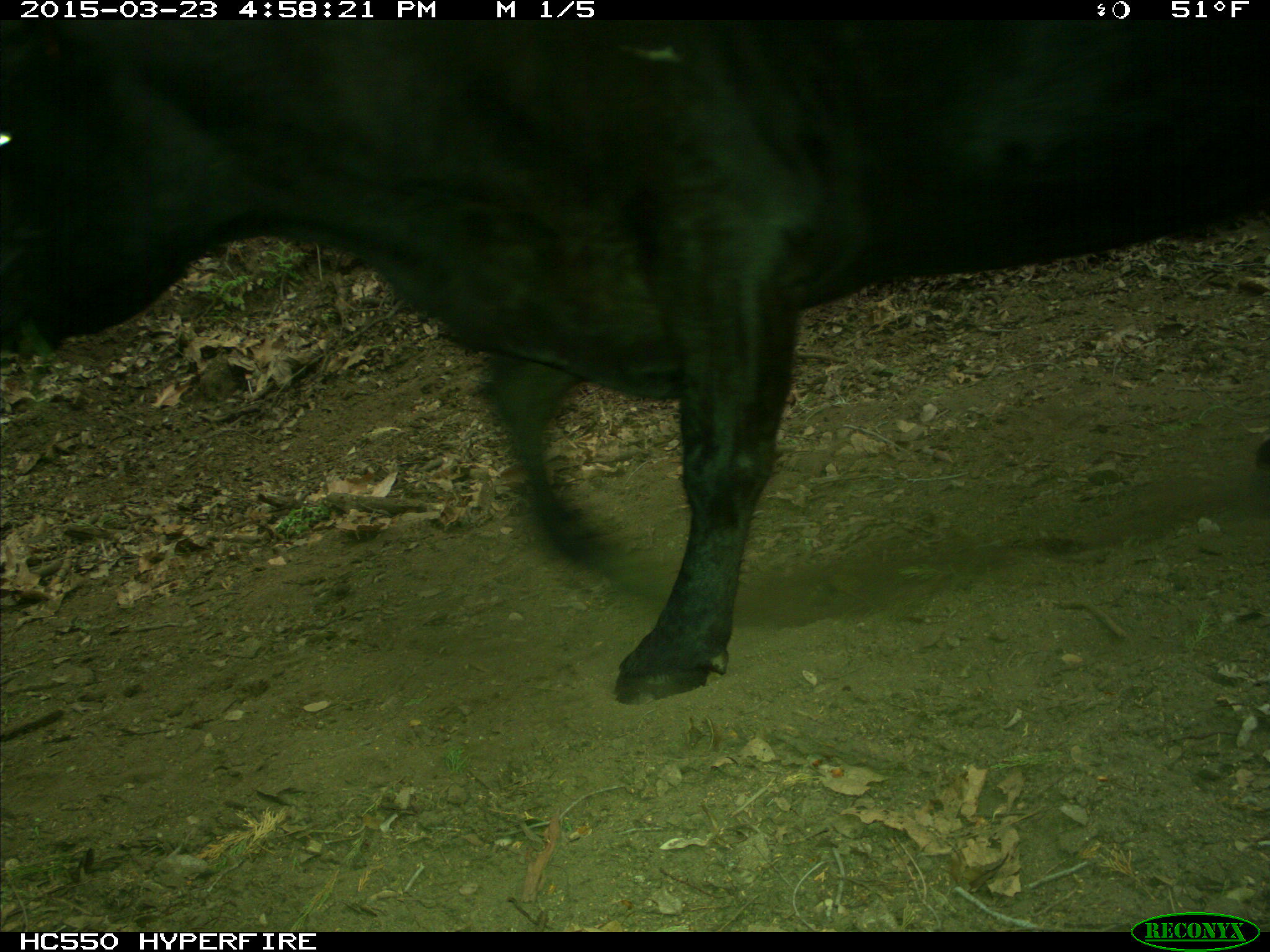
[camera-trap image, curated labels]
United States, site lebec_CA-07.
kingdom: Animalia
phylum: Chordata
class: Mammalia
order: Artiodactyla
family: Bovidae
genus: Bos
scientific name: Bos taurus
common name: domestic cow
Bos taurus (domestic cow).